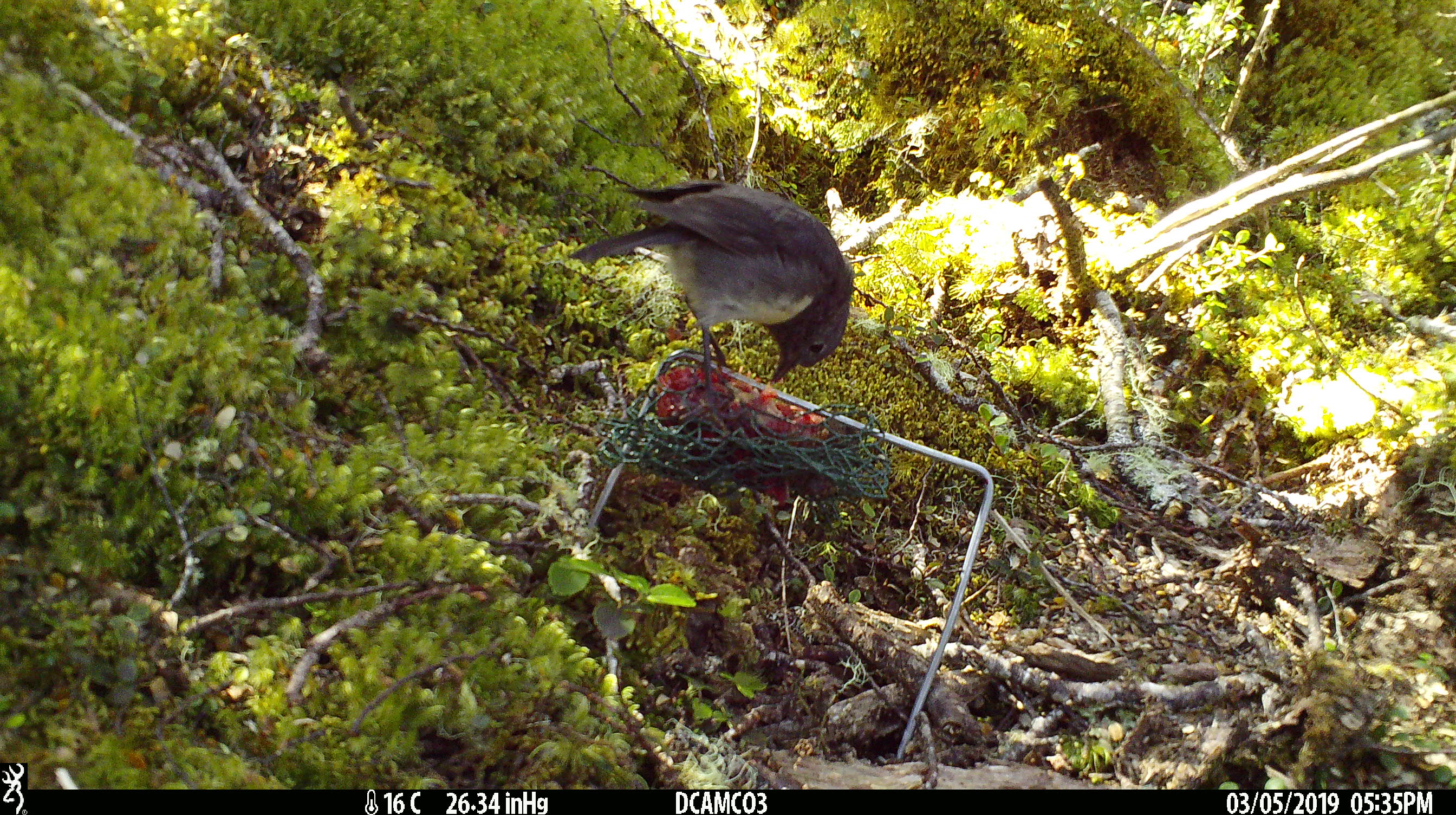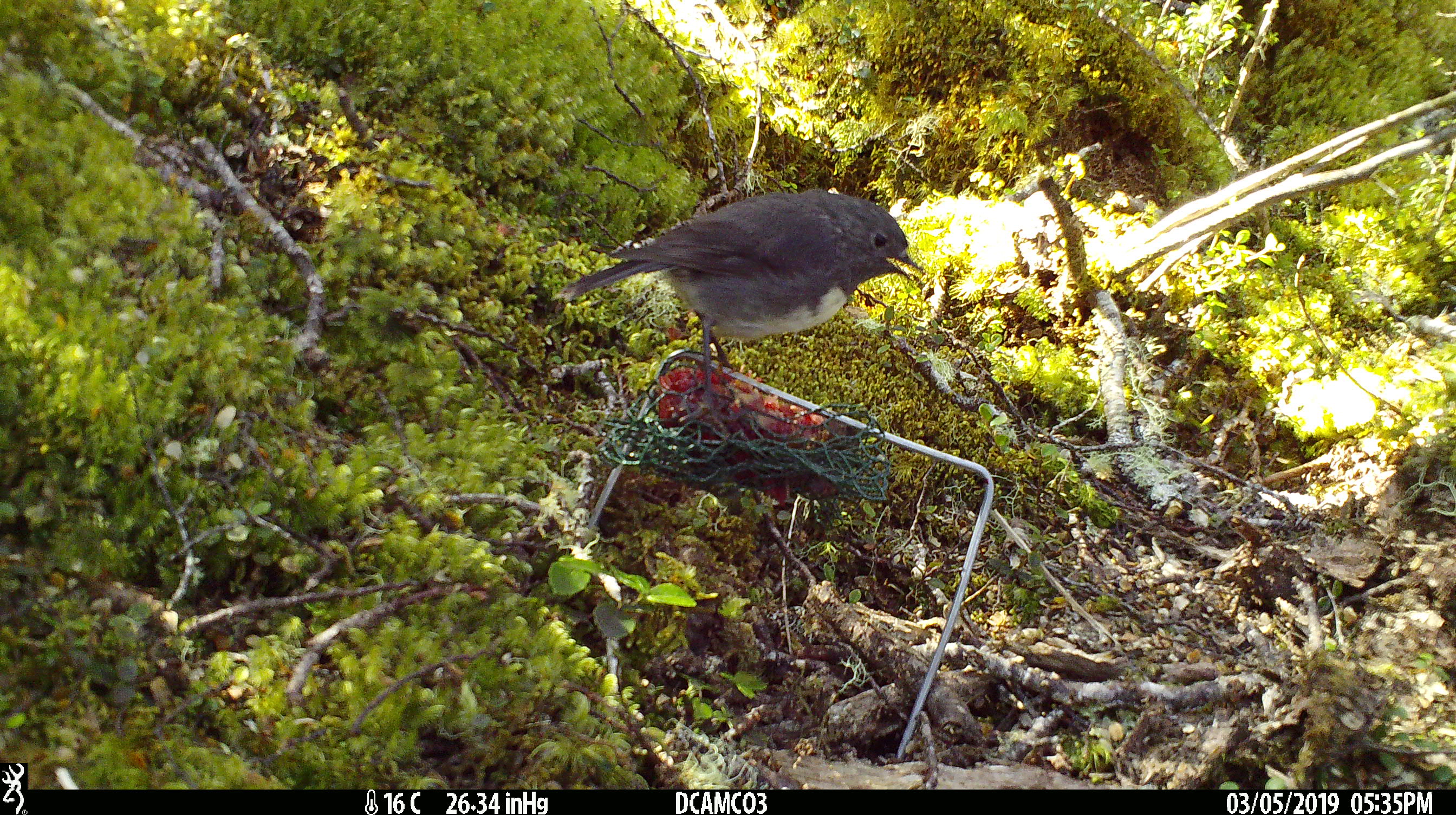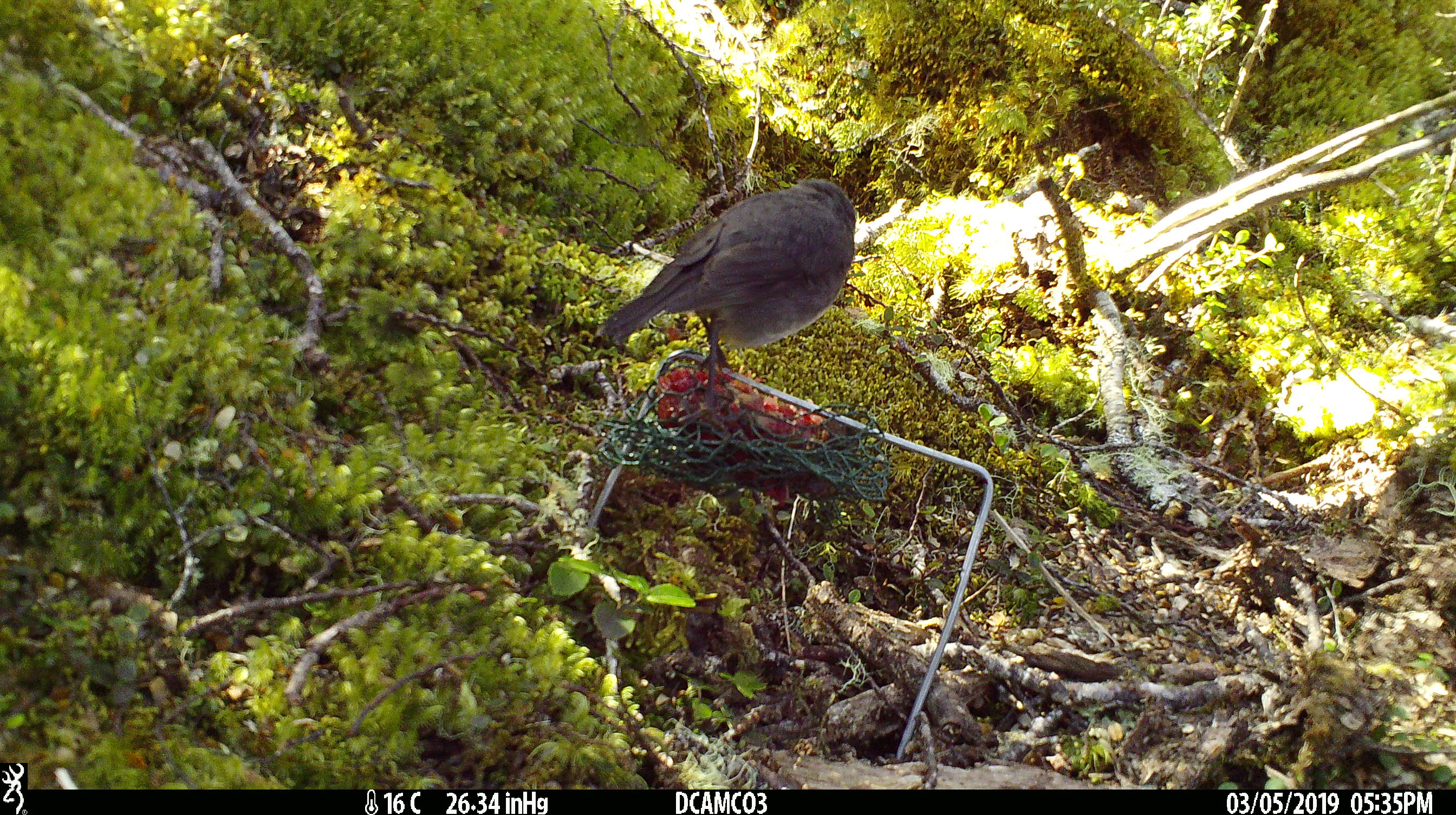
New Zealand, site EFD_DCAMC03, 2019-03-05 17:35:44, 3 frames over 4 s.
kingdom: Animalia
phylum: Chordata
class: Aves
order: Passeriformes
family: Petroicidae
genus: Petroica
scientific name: Petroica australis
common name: new zealand robin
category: robin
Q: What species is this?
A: Robin (new zealand robin) (Petroica australis).